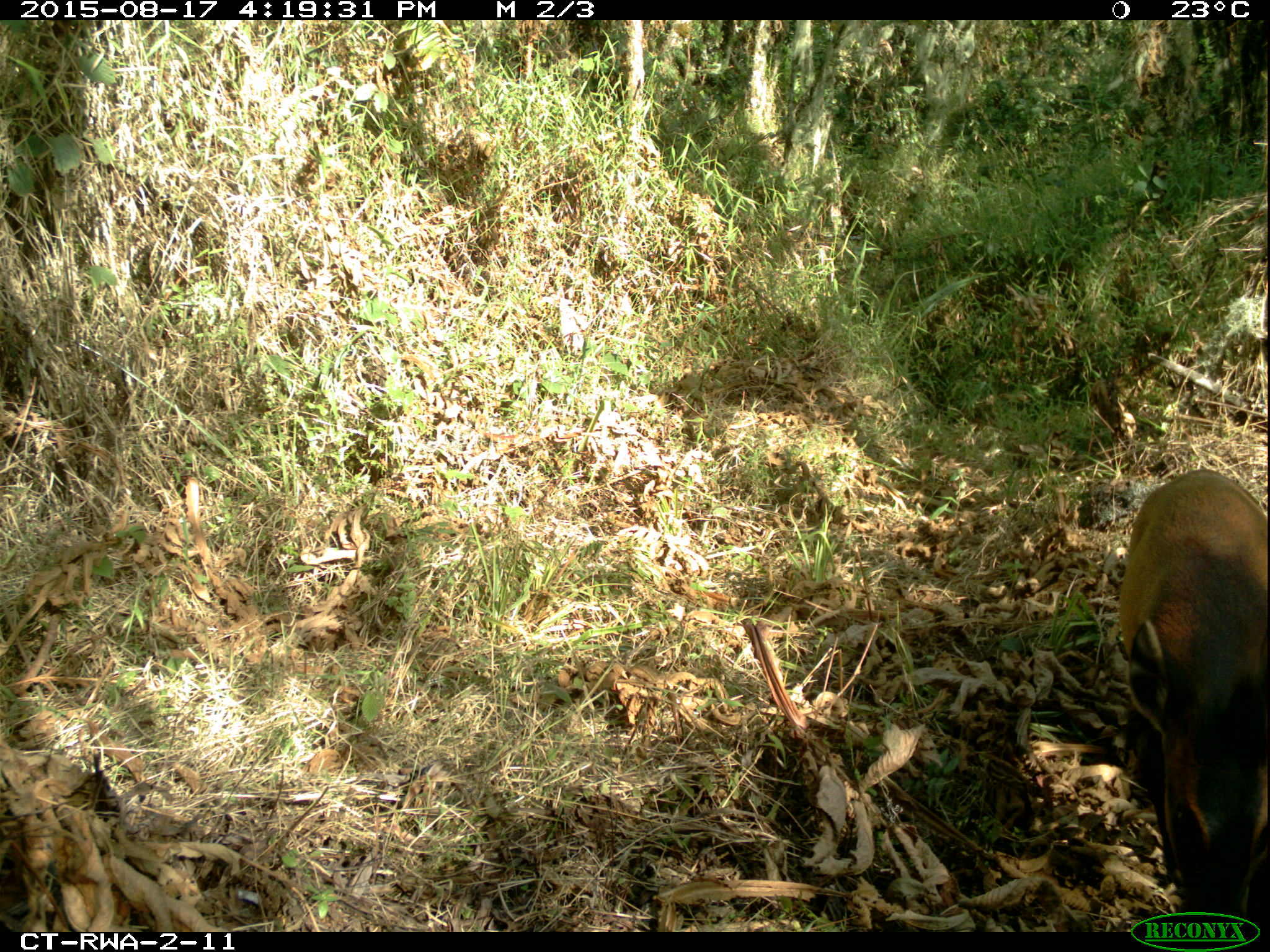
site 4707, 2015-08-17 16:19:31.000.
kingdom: Animalia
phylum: Chordata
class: Mammalia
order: Artiodactyla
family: Bovidae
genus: Cephalophus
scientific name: Cephalophus nigrifrons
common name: black-fronted duiker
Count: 1.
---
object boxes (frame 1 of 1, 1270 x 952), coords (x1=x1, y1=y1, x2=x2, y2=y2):
cephalophus nigrifrons: (x1=1114, y1=463, x2=1270, y2=929)